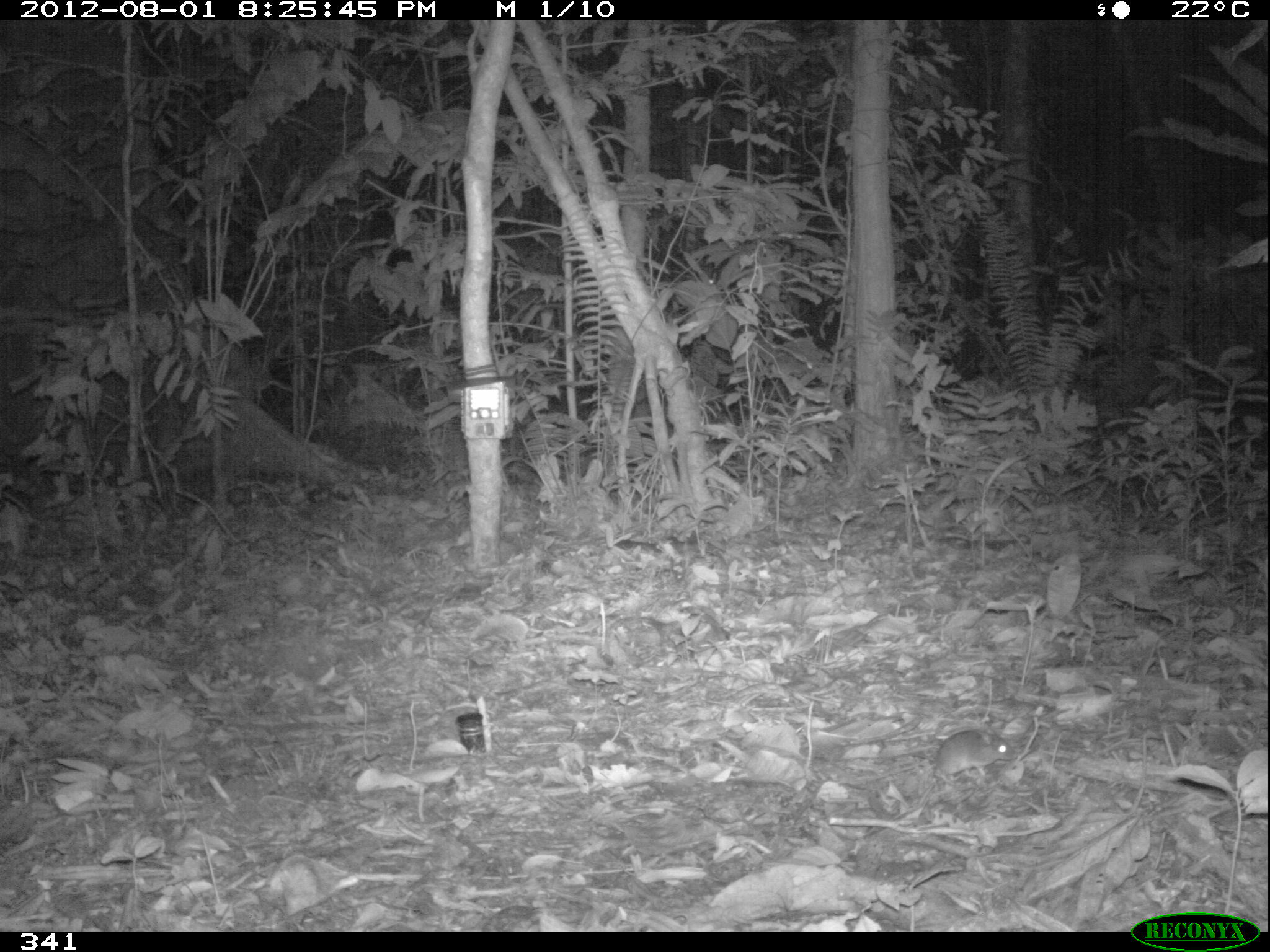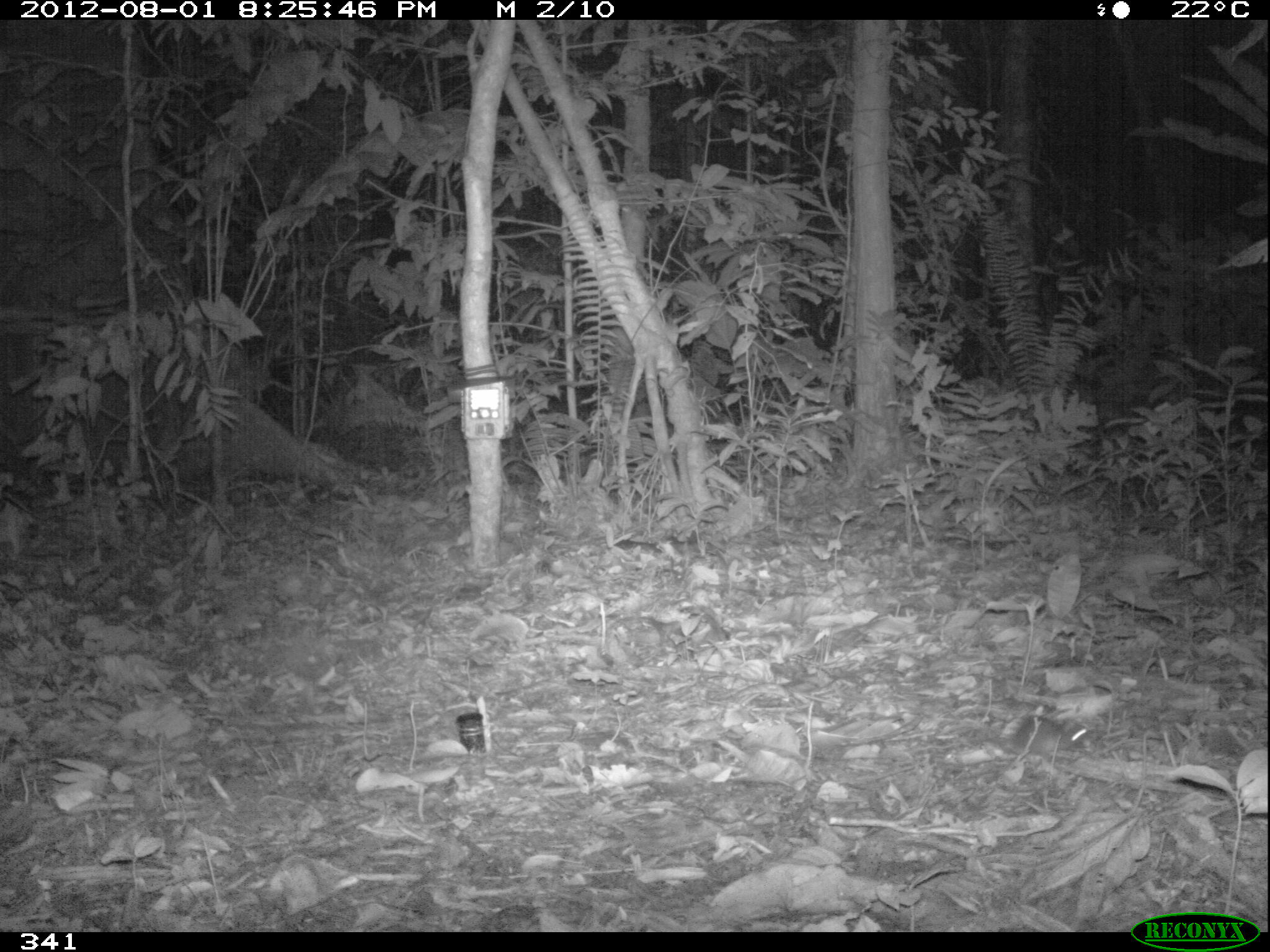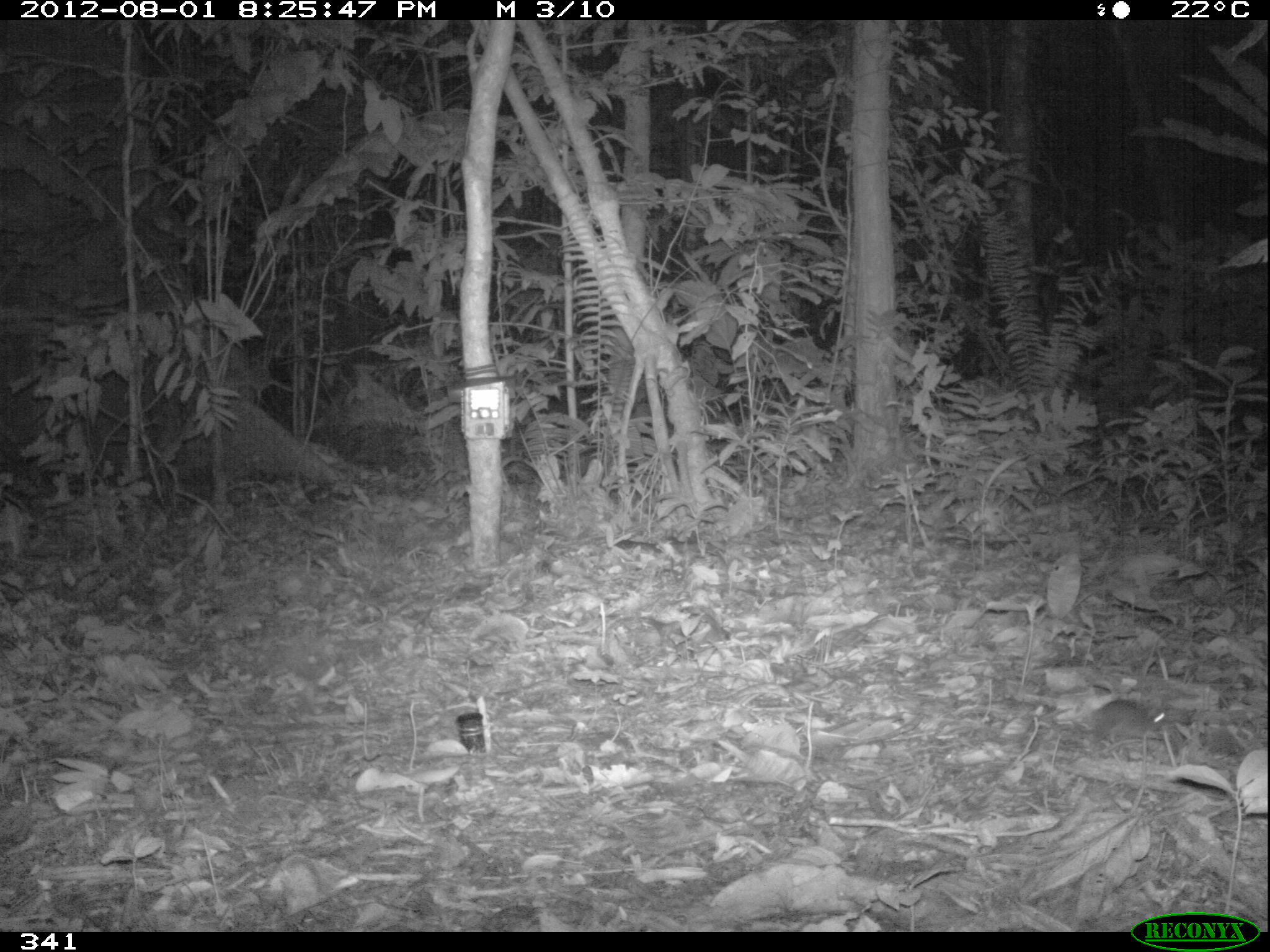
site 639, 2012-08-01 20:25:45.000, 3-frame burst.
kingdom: Animalia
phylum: Chordata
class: Mammalia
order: Rodentia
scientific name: Rodentia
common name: rodents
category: unknown rodent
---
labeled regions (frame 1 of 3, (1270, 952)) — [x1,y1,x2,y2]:
unknown rodent: [910,728,1016,782]